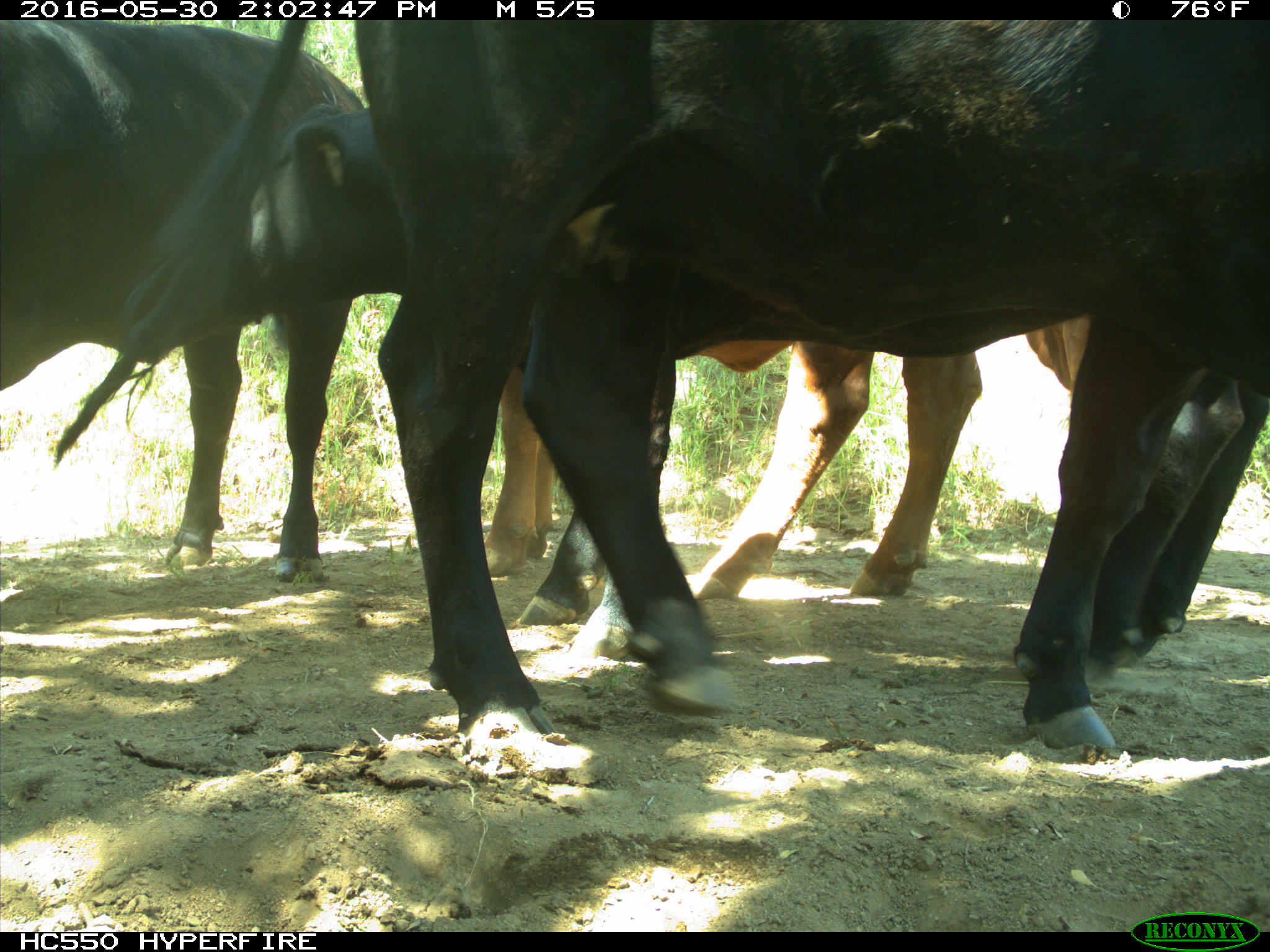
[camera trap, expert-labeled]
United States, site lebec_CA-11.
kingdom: Animalia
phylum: Chordata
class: Mammalia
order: Artiodactyla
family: Bovidae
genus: Bos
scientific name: Bos taurus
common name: domestic cow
Bos taurus (domestic cow).